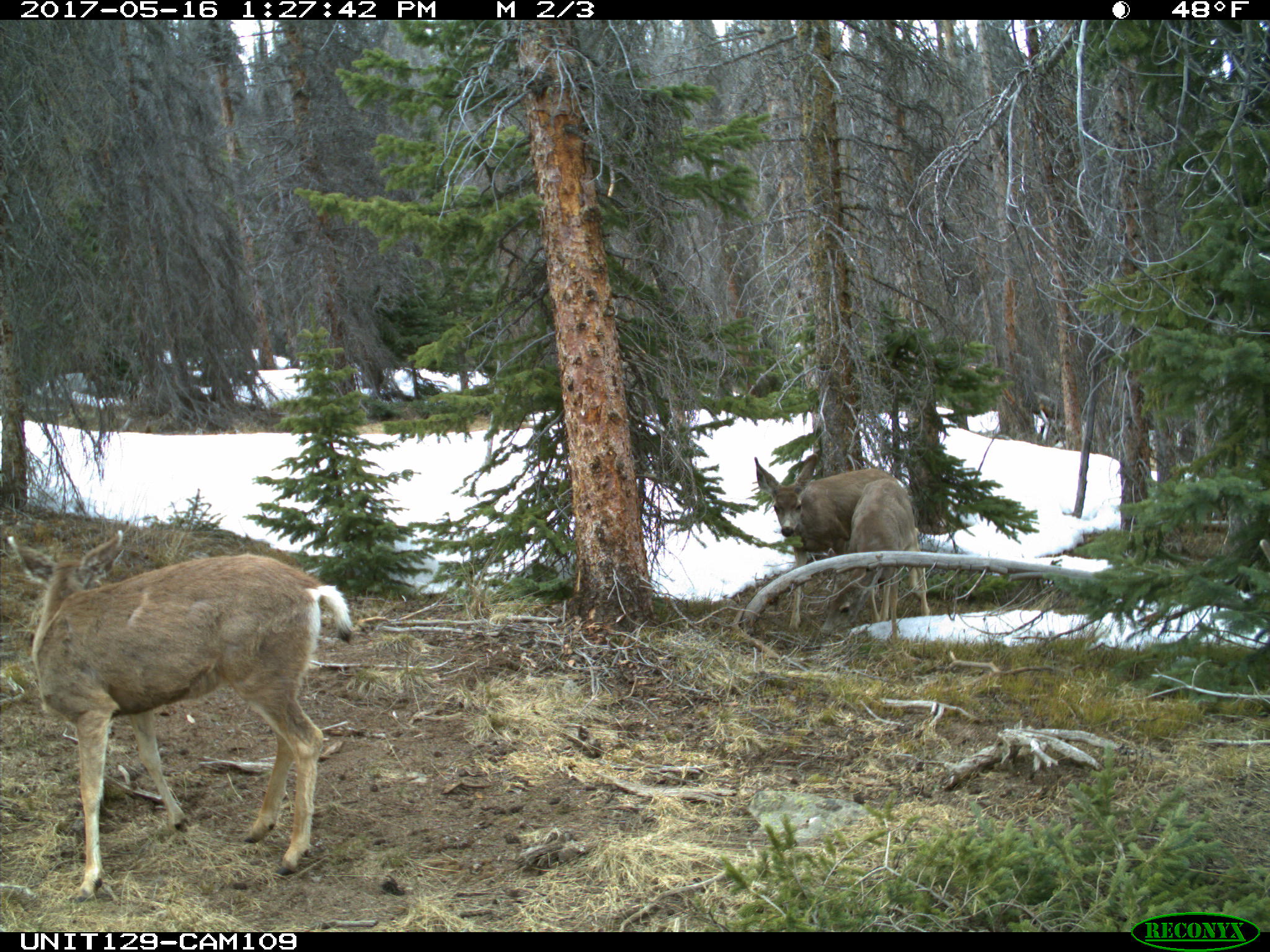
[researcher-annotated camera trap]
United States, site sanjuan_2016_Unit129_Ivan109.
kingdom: Animalia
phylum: Chordata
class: Mammalia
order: Artiodactyla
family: Cervidae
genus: Odocoileus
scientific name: Odocoileus hemionus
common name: mule deer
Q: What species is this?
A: Odocoileus hemionus (mule deer).